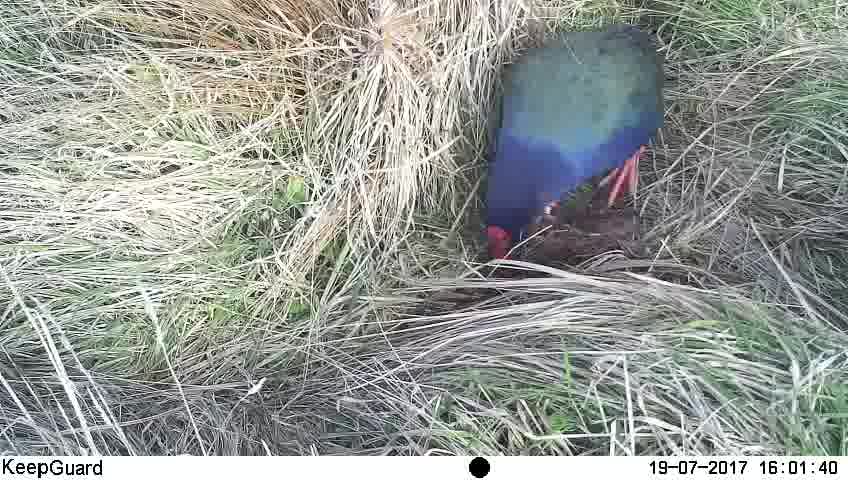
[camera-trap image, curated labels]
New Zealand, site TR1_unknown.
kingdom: Animalia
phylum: Chordata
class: Aves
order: Gruiformes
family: Rallidae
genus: Porphyrio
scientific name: Porphyrio mantelli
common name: takahe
Takahe (Porphyrio mantelli).